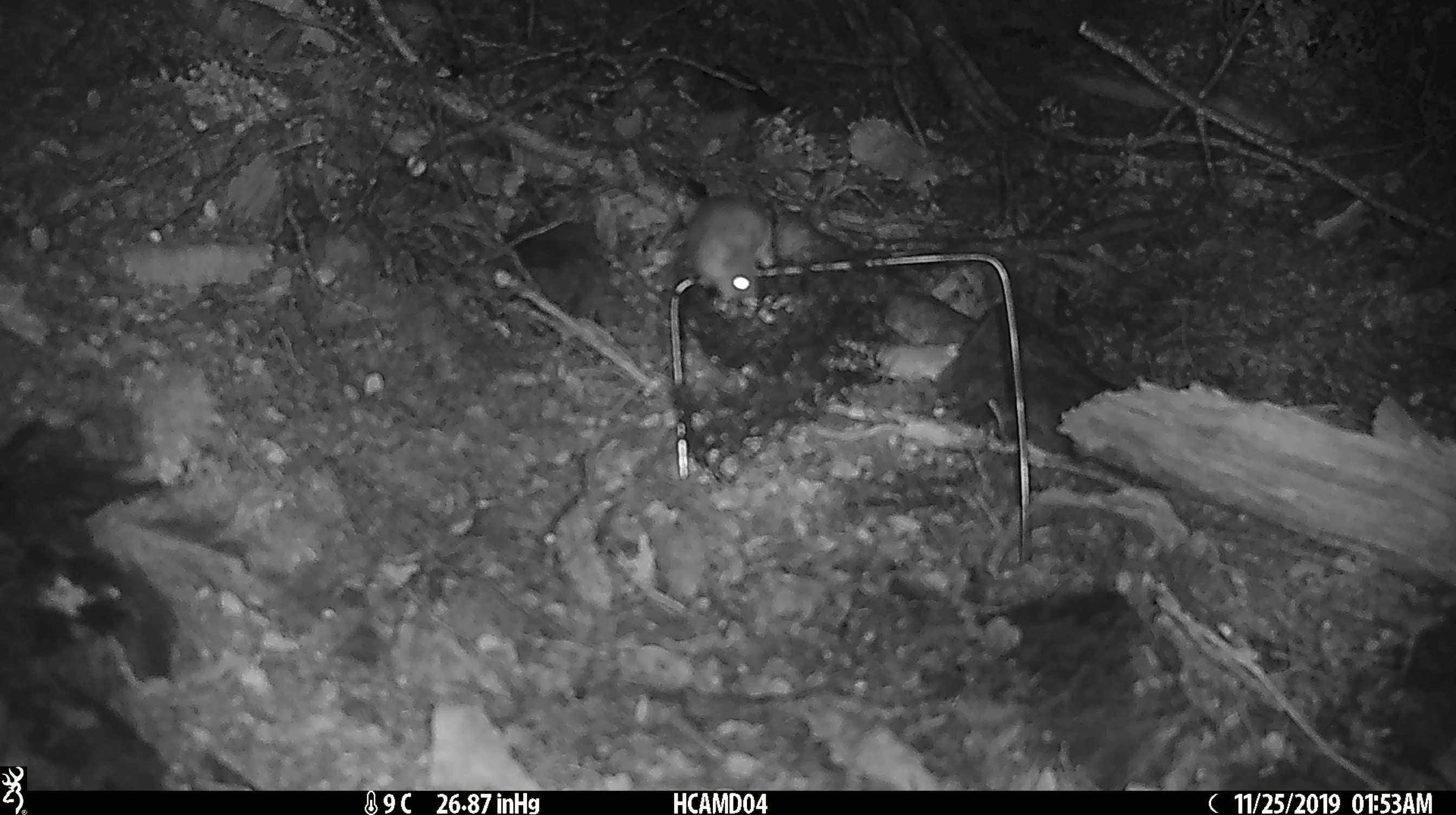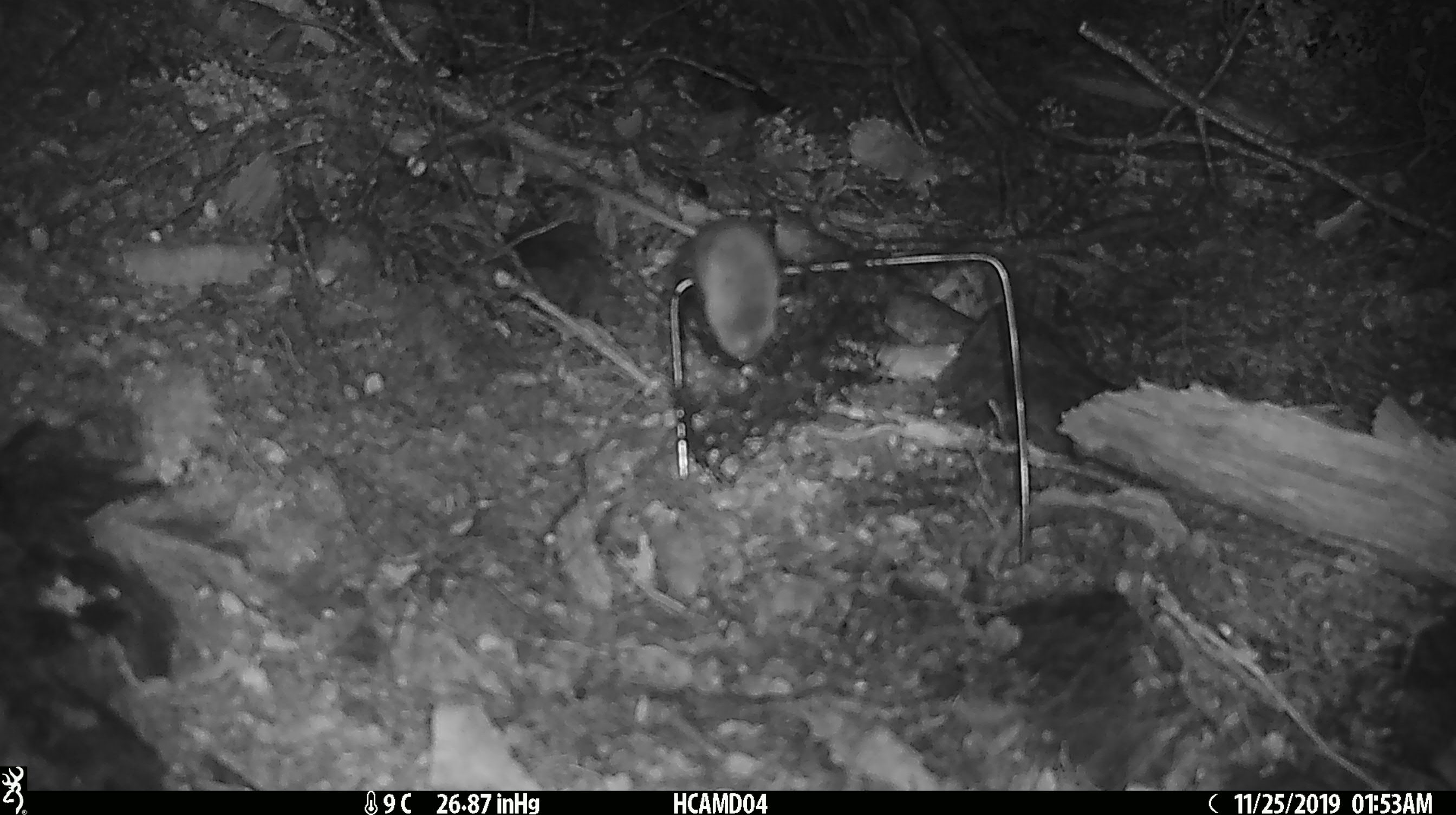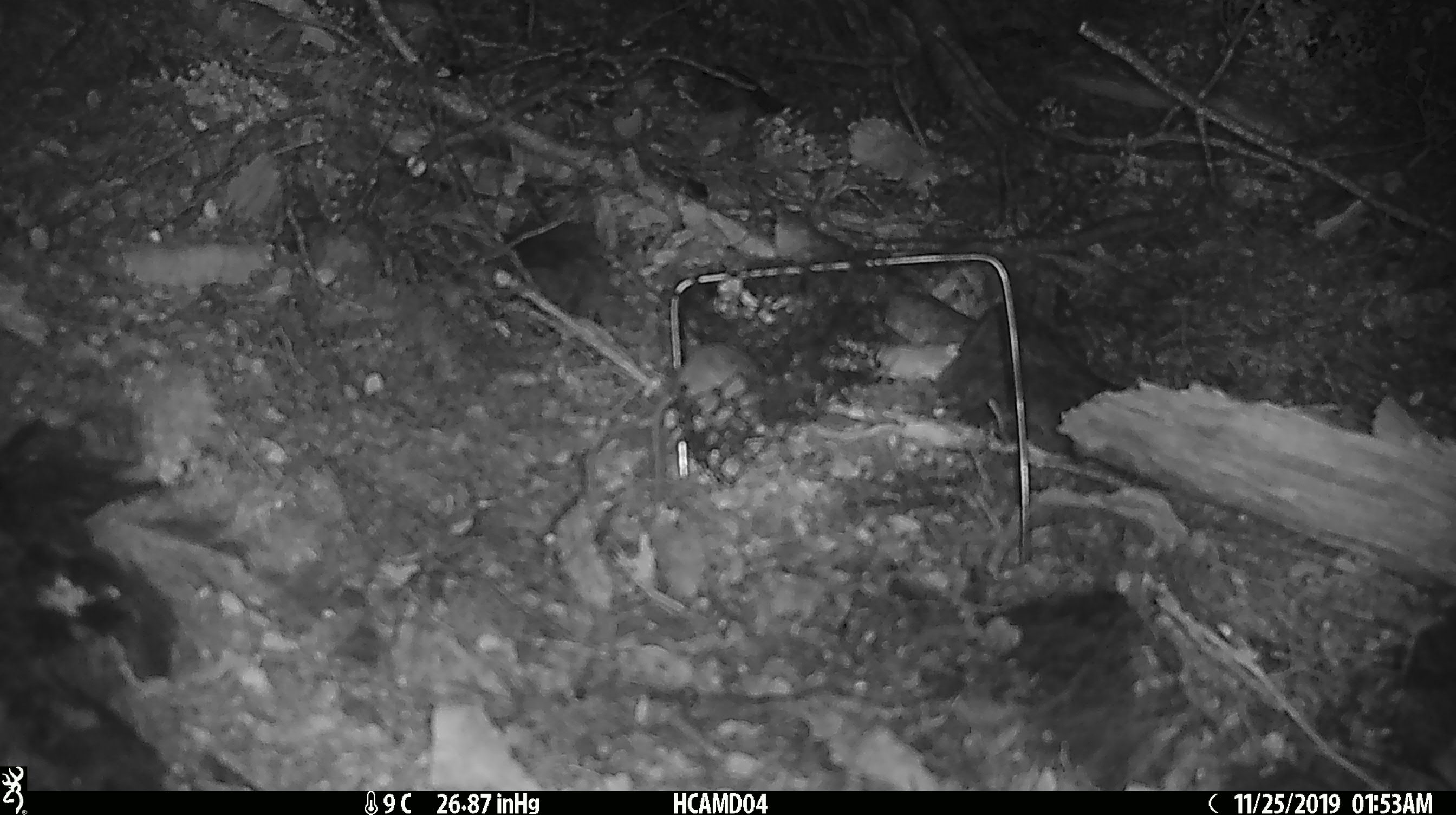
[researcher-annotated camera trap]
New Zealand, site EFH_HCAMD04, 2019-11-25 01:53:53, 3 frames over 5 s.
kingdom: Animalia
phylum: Chordata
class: Mammalia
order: Rodentia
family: Muridae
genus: Mus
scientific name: Mus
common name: mouse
Mouse (Mus).